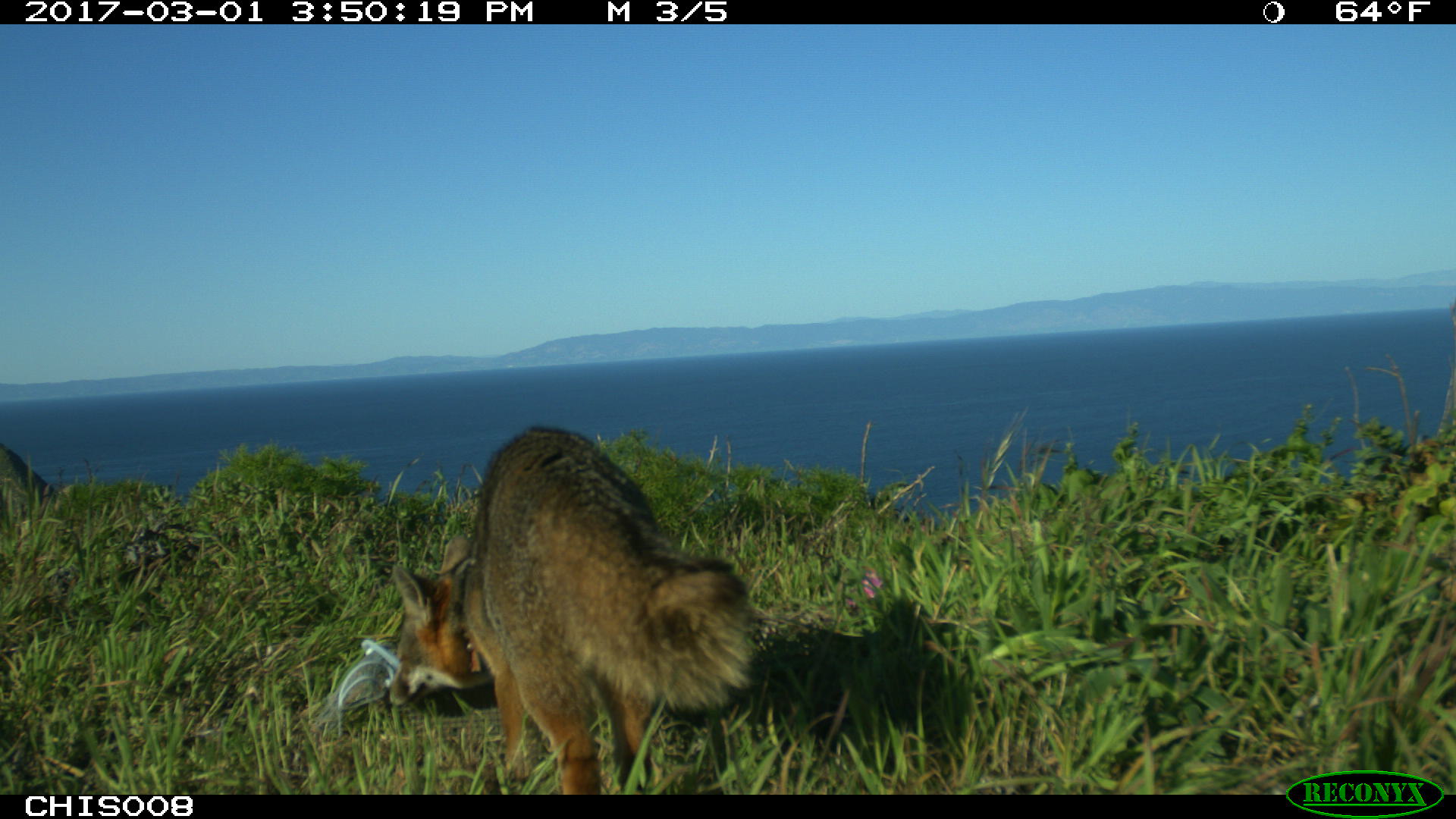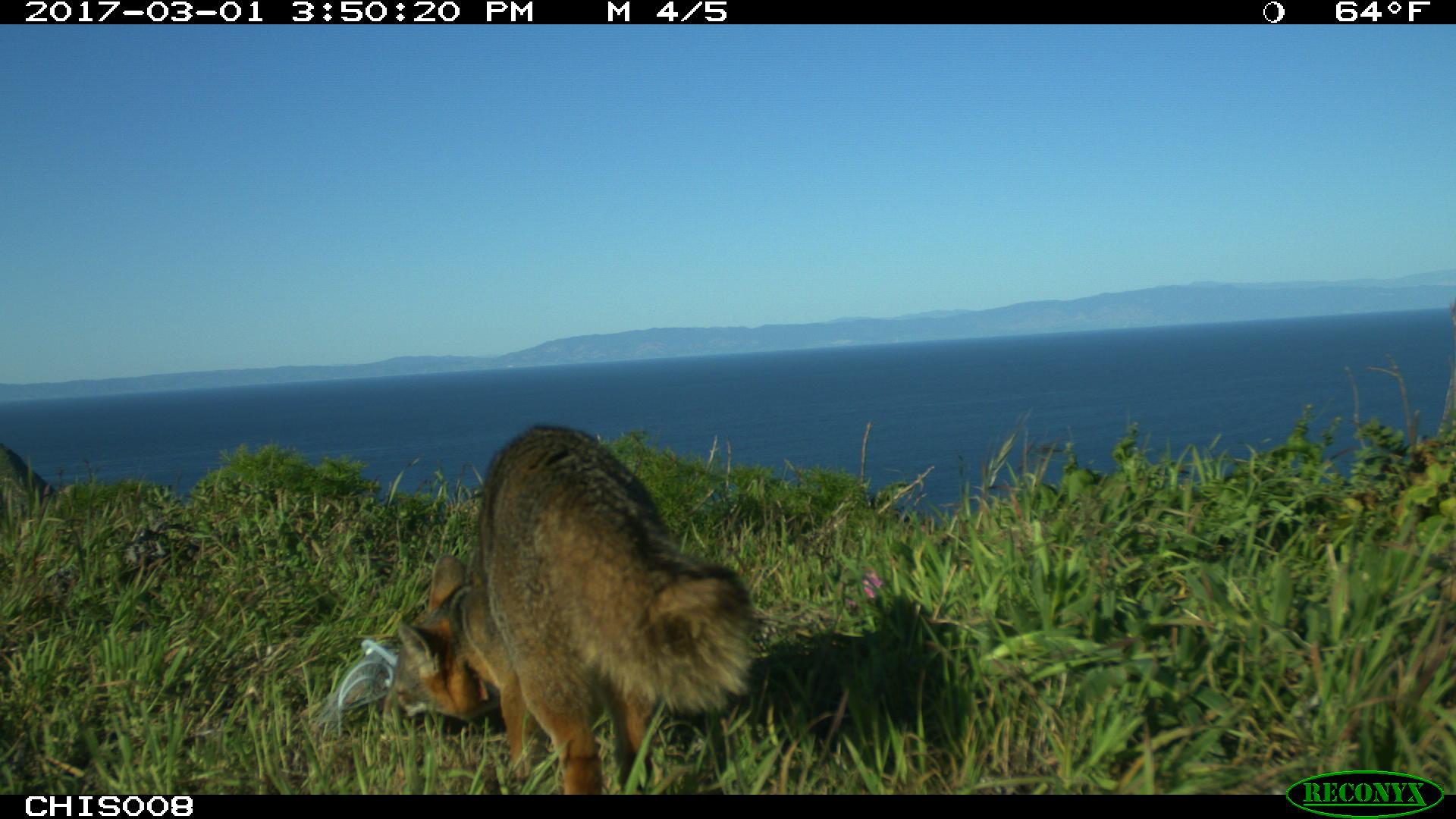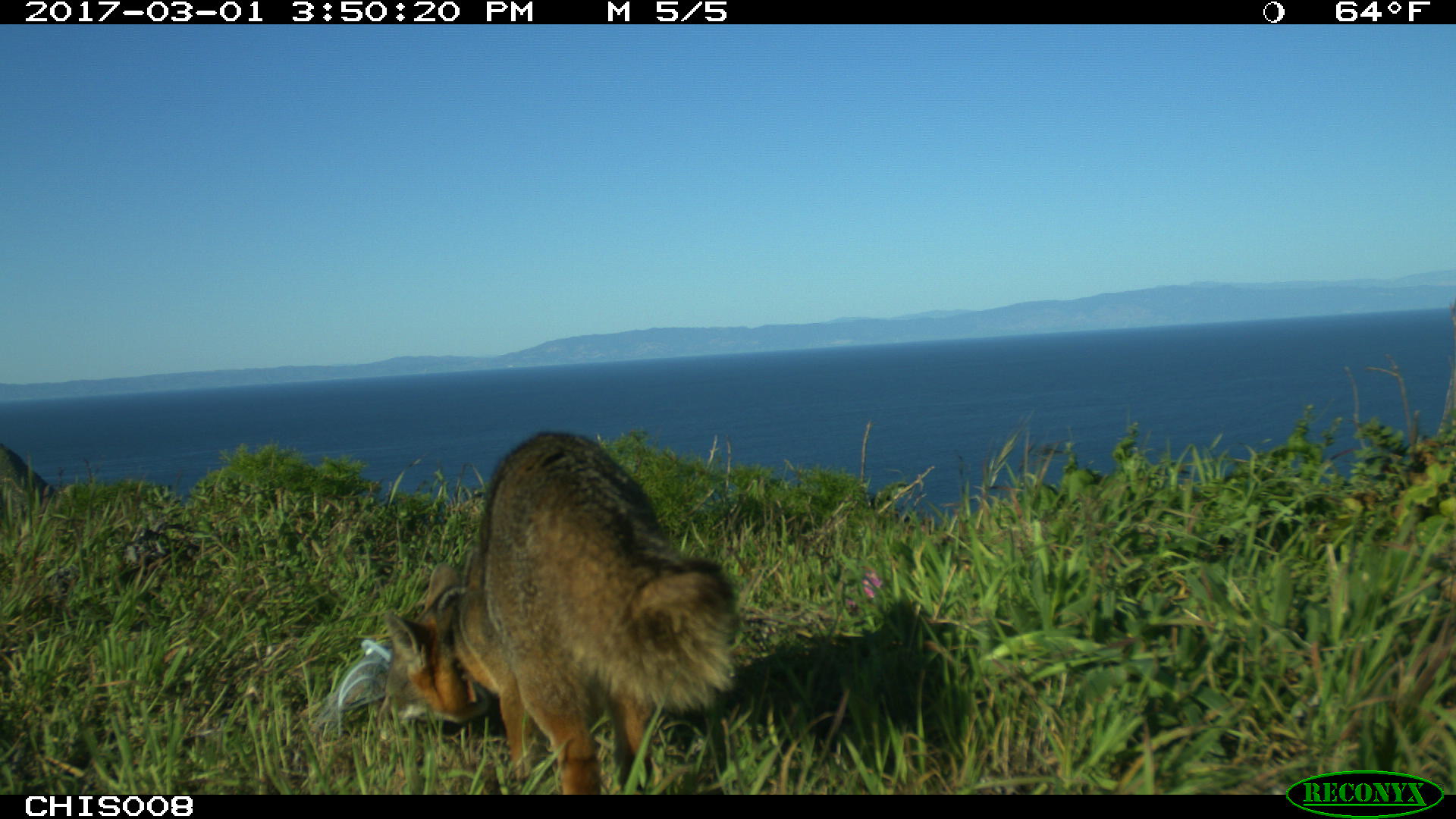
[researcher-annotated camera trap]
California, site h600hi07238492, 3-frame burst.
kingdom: Animalia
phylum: Chordata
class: Mammalia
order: Carnivora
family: Canidae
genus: Urocyon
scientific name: Urocyon littoralis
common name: island fox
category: fox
Fox (island fox) (Urocyon littoralis).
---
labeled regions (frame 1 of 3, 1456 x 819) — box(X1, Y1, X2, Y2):
fox: box(389, 422, 762, 794)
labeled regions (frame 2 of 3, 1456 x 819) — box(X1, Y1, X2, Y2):
fox: box(385, 425, 762, 794)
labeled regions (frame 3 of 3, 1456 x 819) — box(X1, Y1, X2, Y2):
fox: box(388, 430, 736, 794)